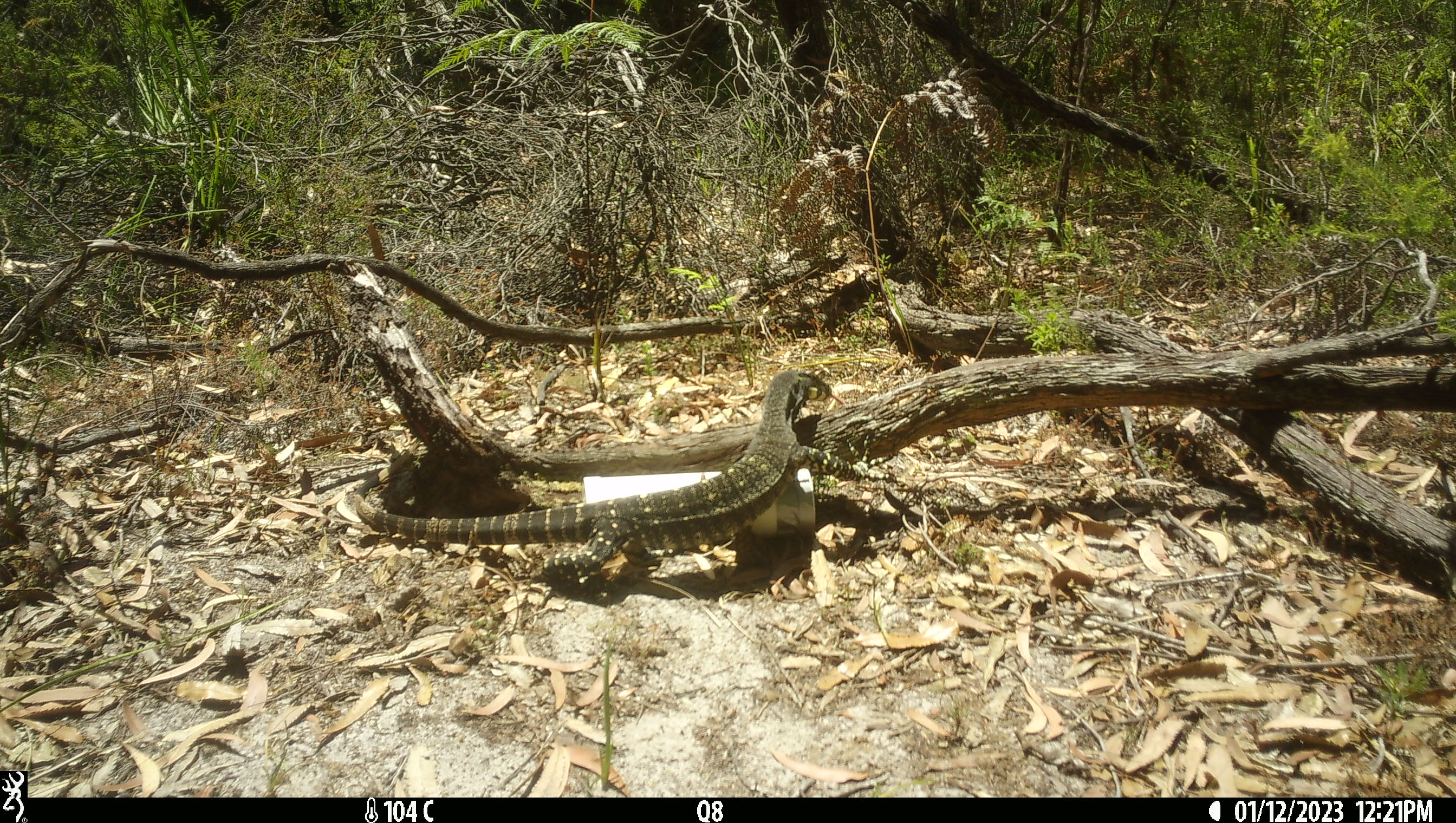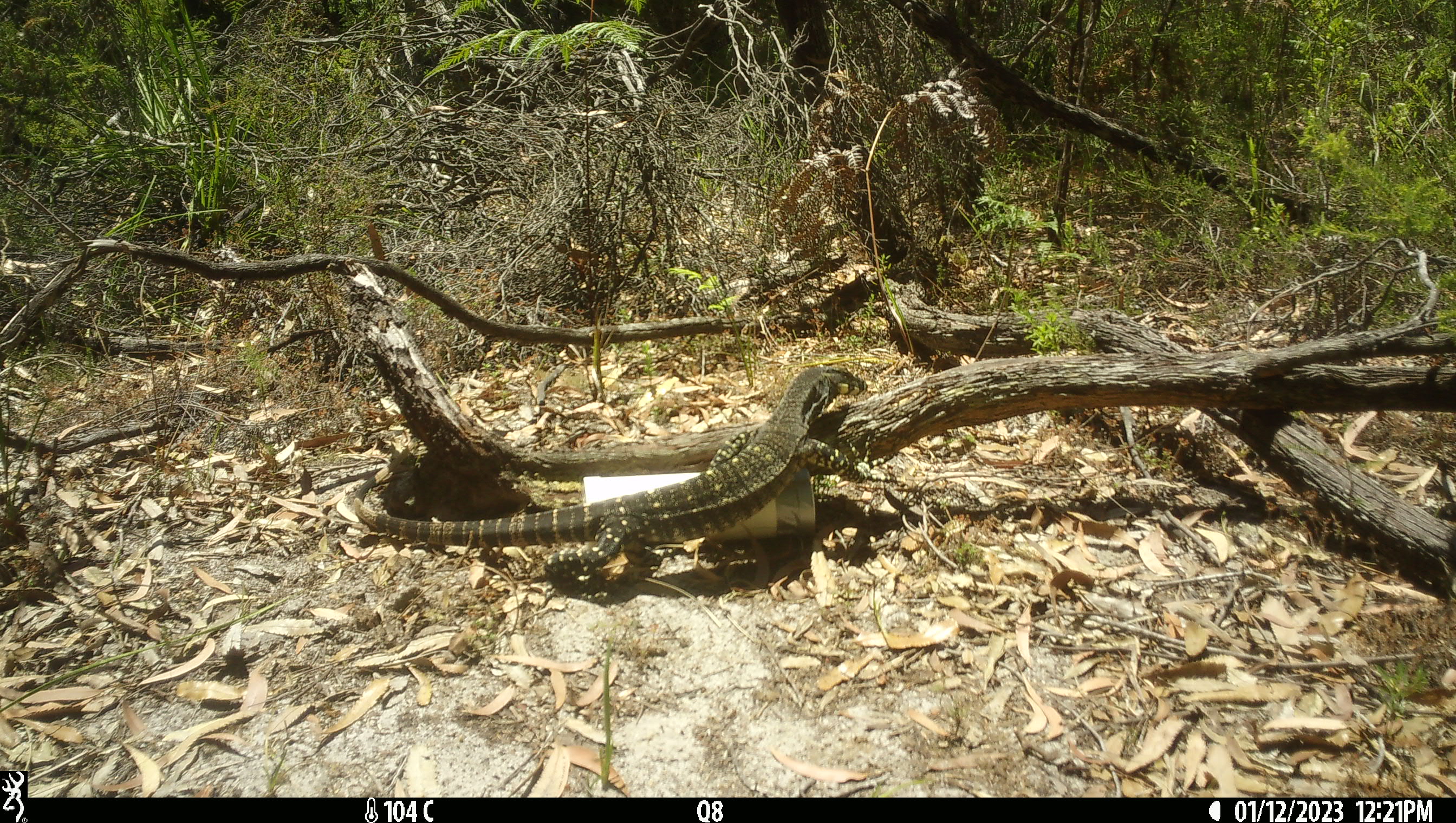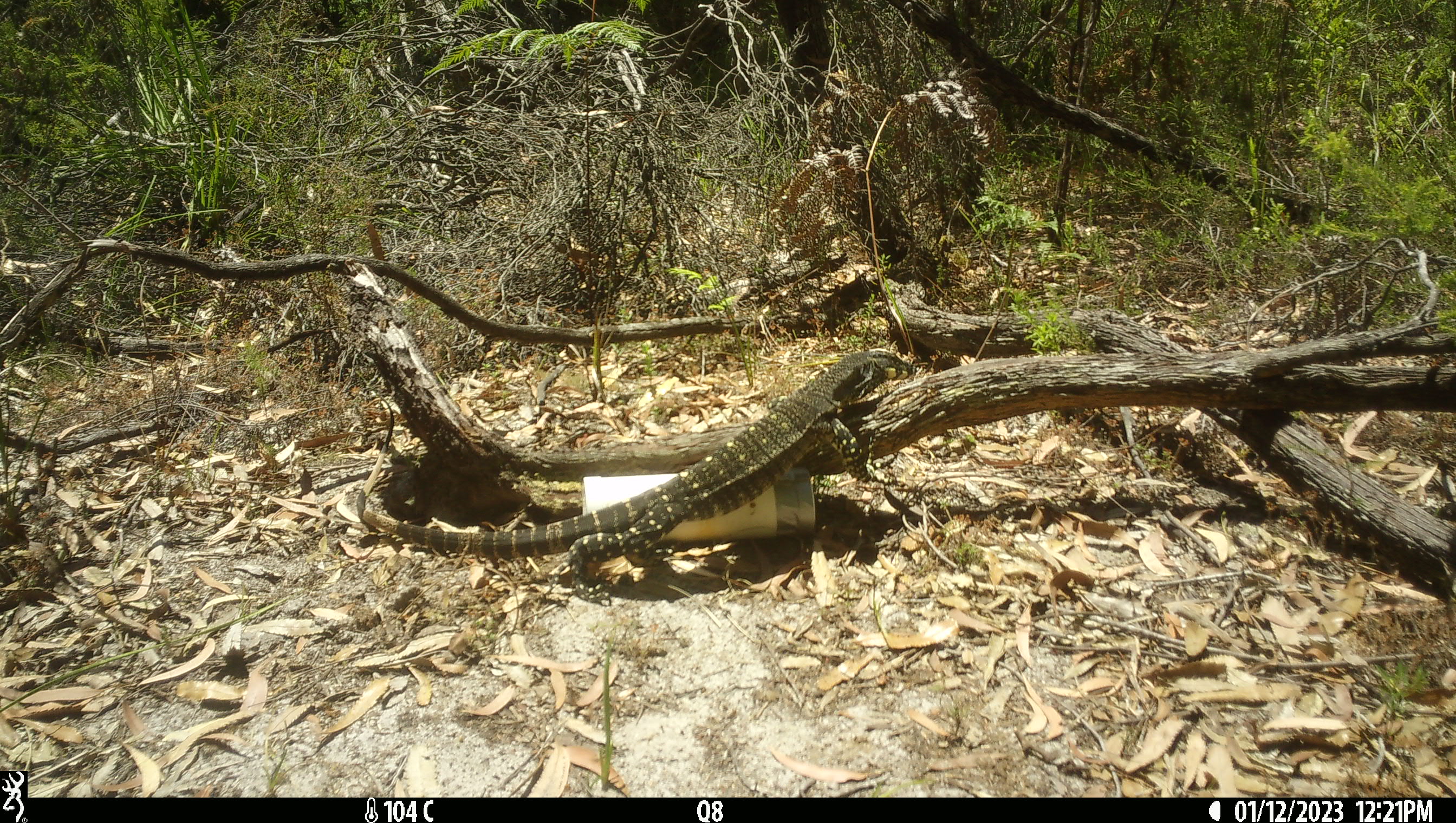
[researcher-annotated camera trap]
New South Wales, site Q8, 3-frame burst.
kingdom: Animalia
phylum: Chordata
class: Reptilia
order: Squamata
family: Varanidae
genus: Varanus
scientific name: Varanus varius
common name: lace monitor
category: goanna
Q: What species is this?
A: Goanna (lace monitor) (Varanus varius).